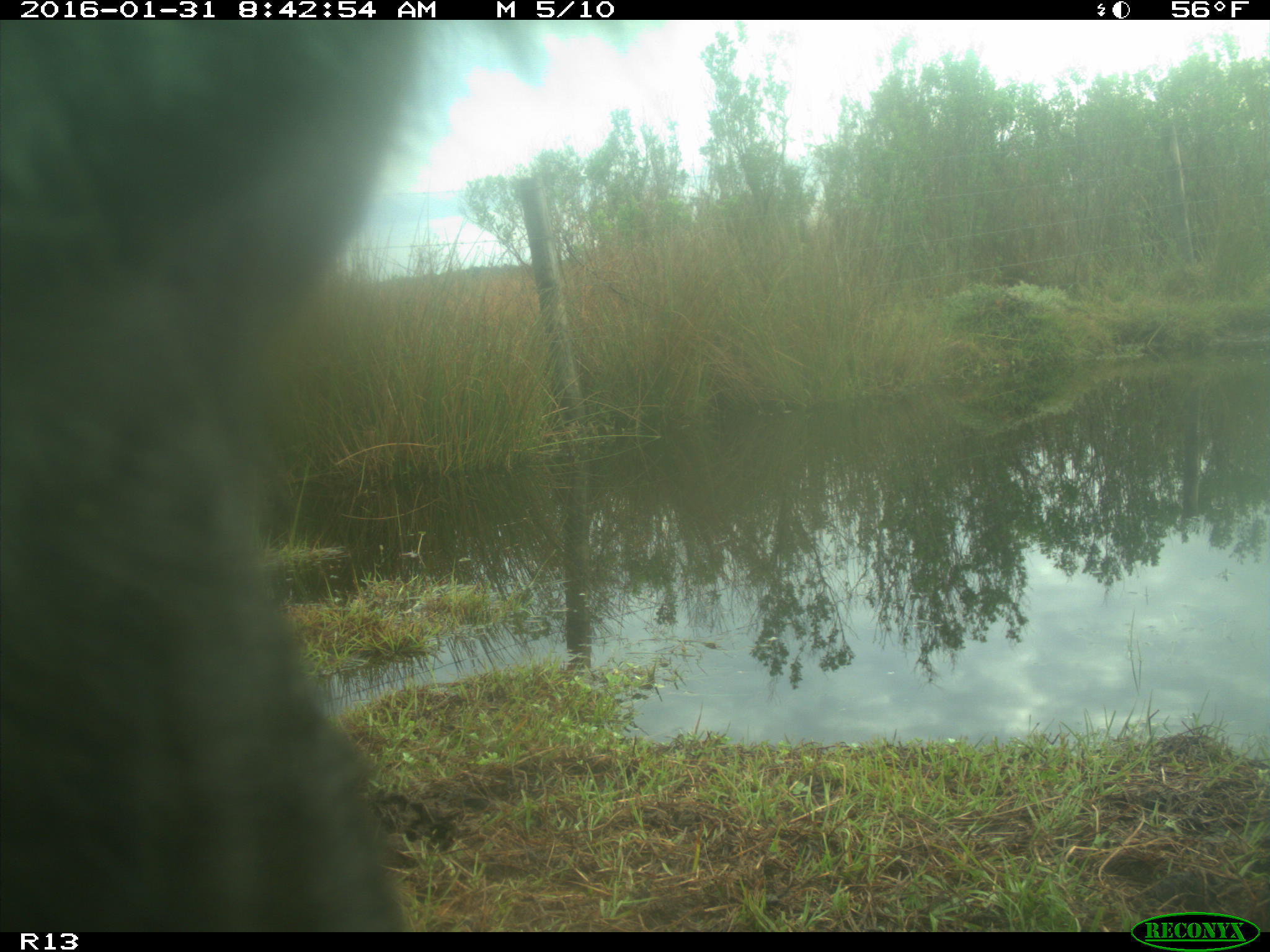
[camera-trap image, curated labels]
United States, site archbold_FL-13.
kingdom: Animalia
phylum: Chordata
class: Mammalia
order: Artiodactyla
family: Bovidae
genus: Bos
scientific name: Bos taurus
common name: domestic cow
Bos taurus (domestic cow).